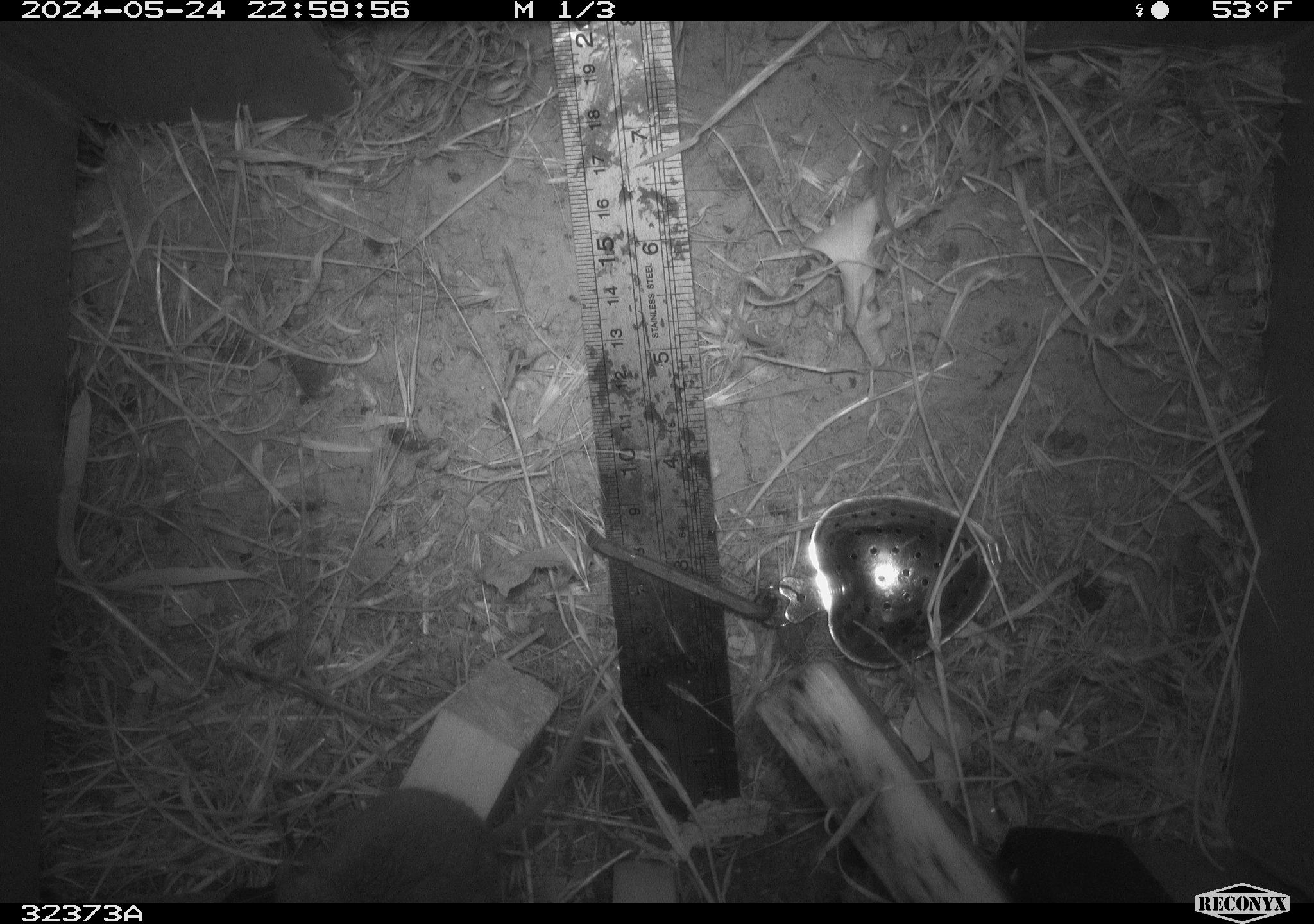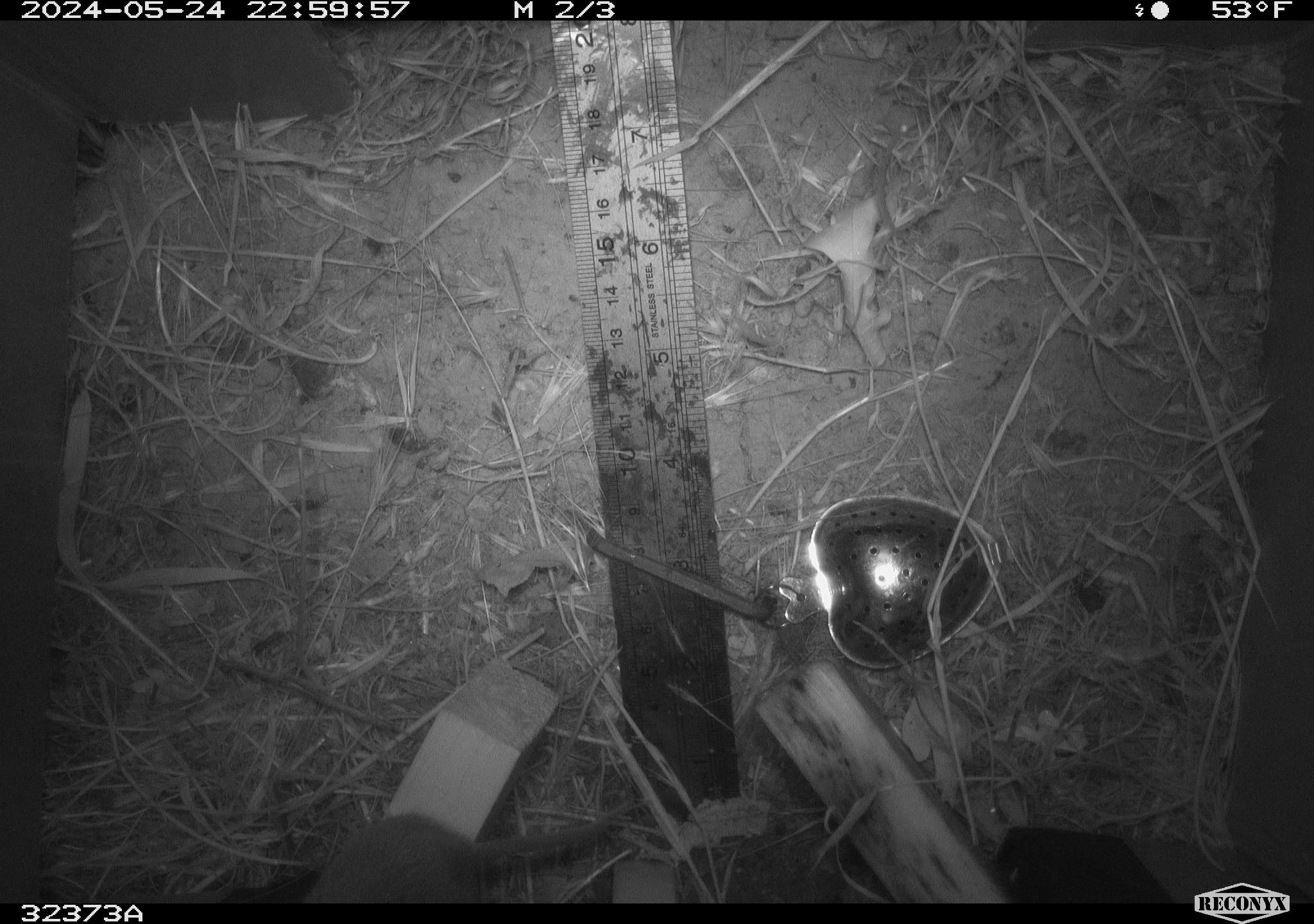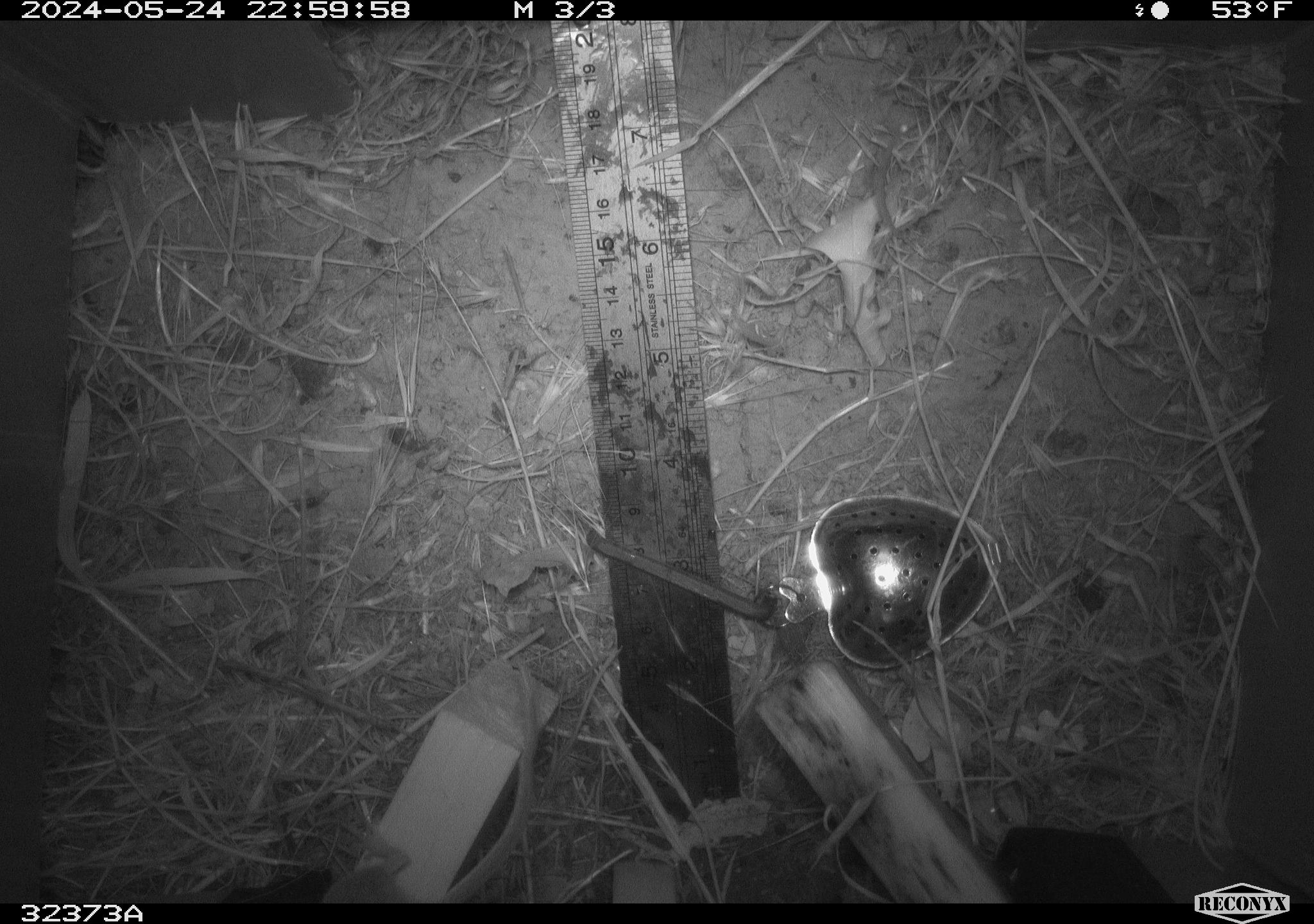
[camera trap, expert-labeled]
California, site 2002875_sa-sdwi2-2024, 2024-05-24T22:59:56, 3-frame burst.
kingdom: Animalia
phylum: Chordata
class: Mammalia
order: Rodentia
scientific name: Rodentia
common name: mouse species